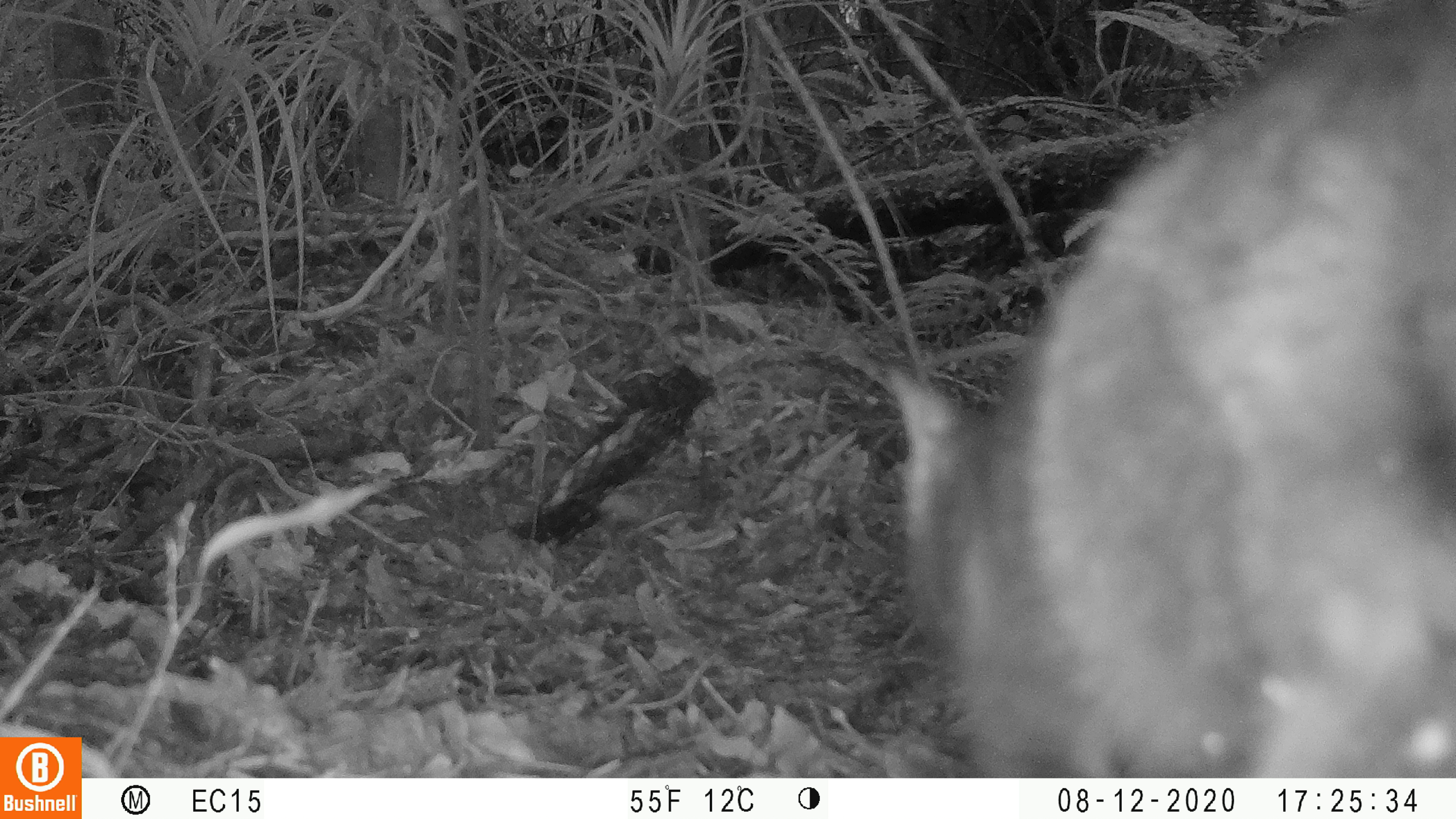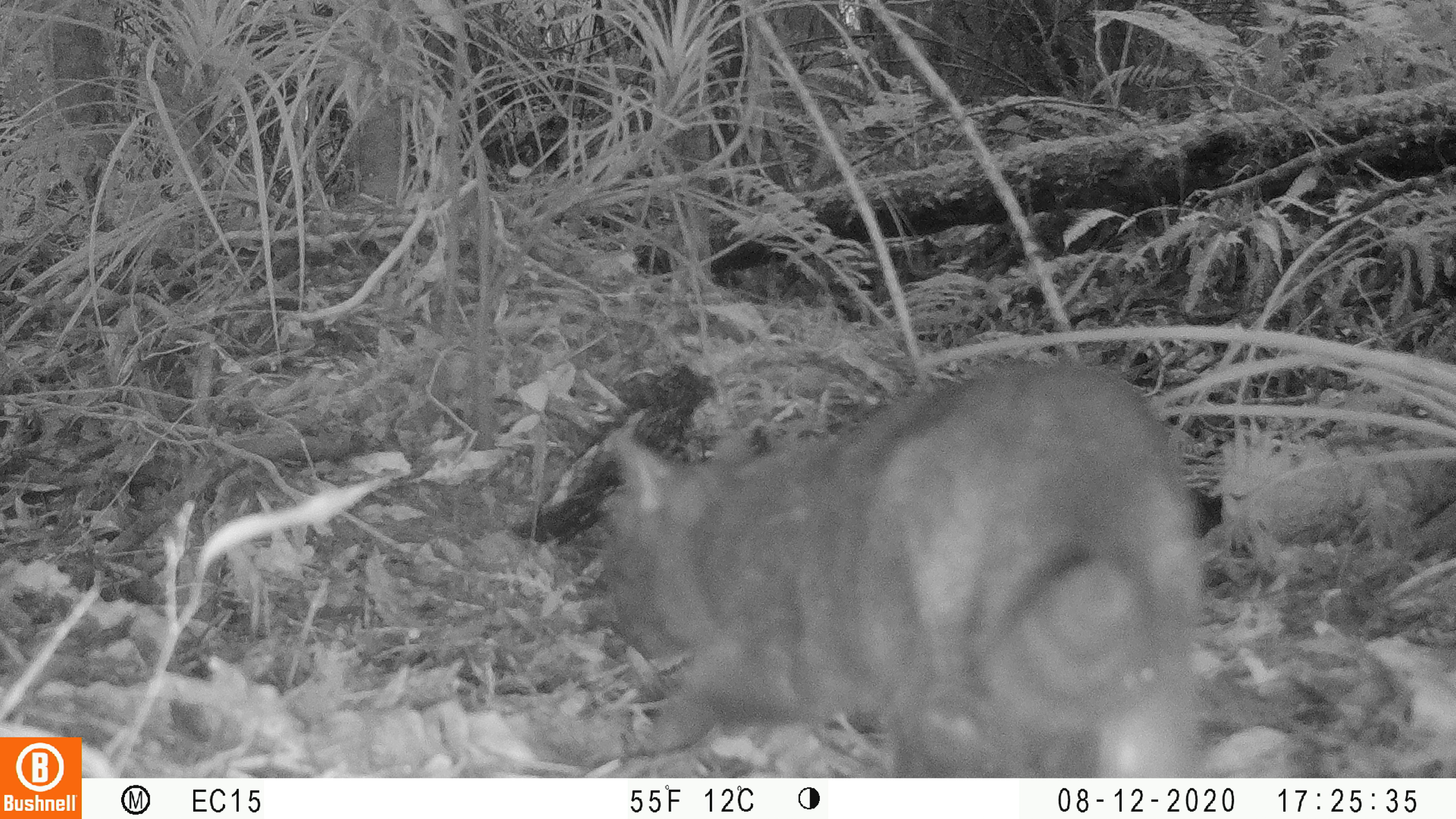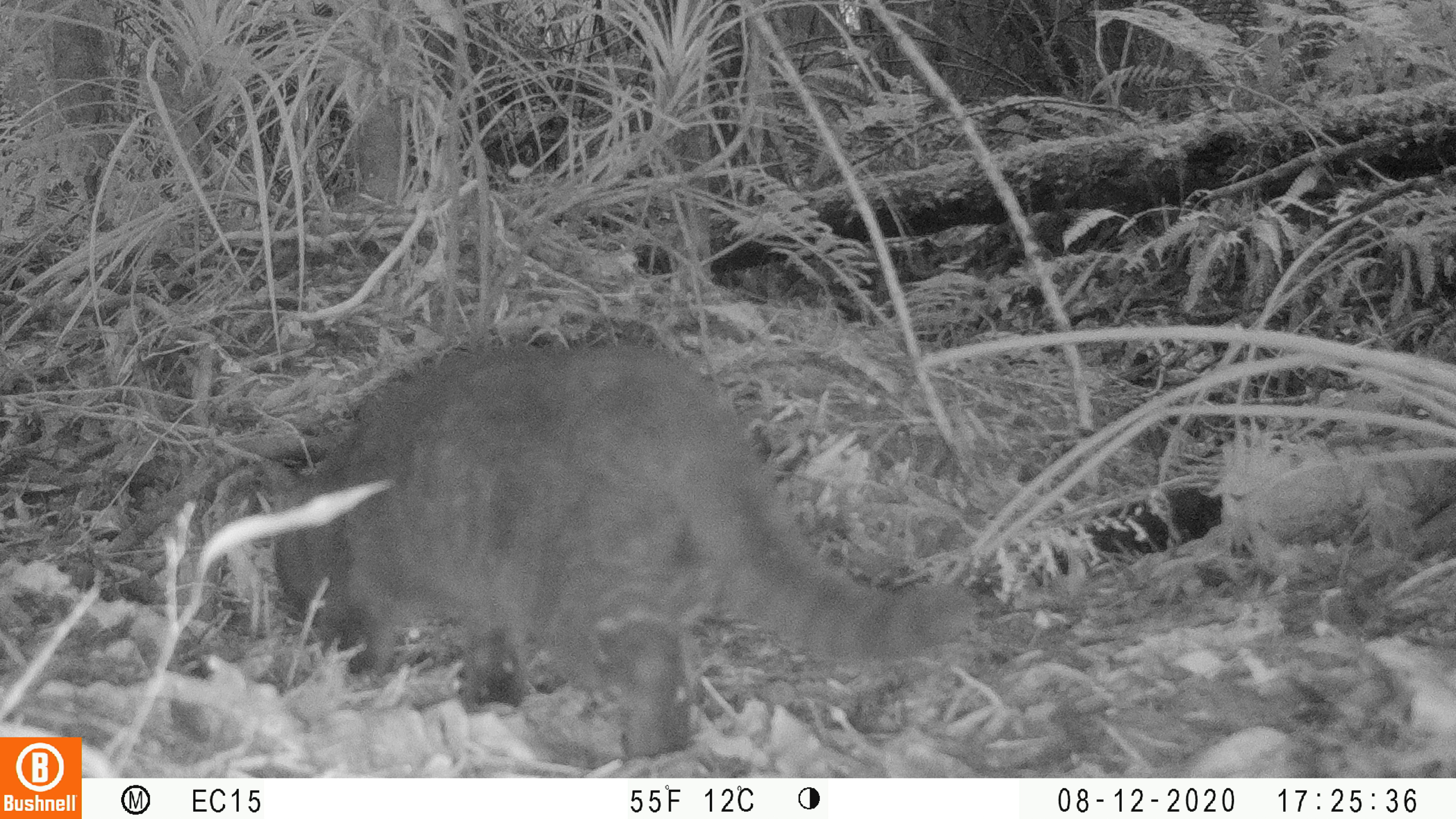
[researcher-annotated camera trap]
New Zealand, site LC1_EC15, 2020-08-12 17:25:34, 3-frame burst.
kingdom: Animalia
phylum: Chordata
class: Mammalia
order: Carnivora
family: Felidae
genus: Felis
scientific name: Felis catus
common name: domestic cat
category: cat